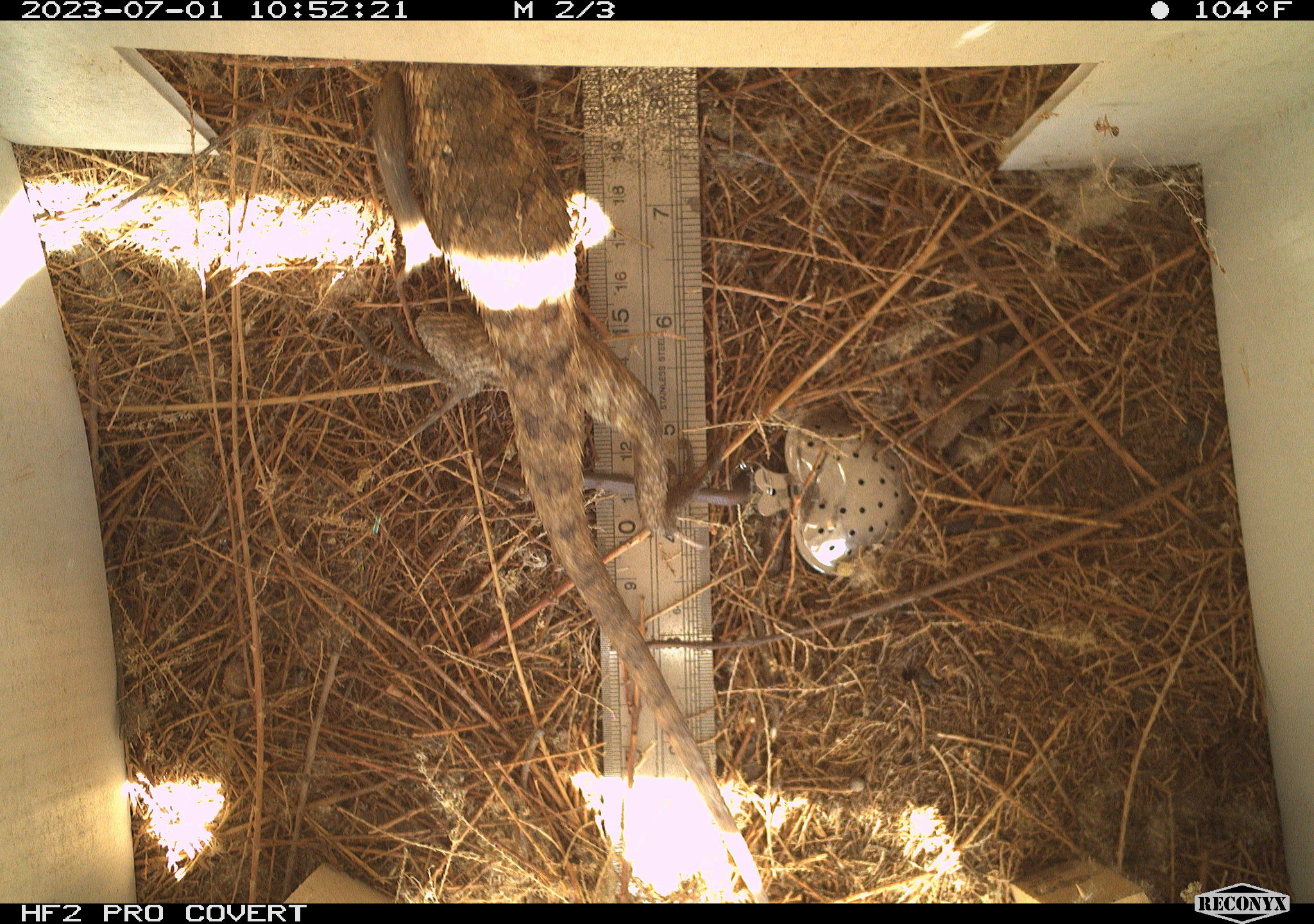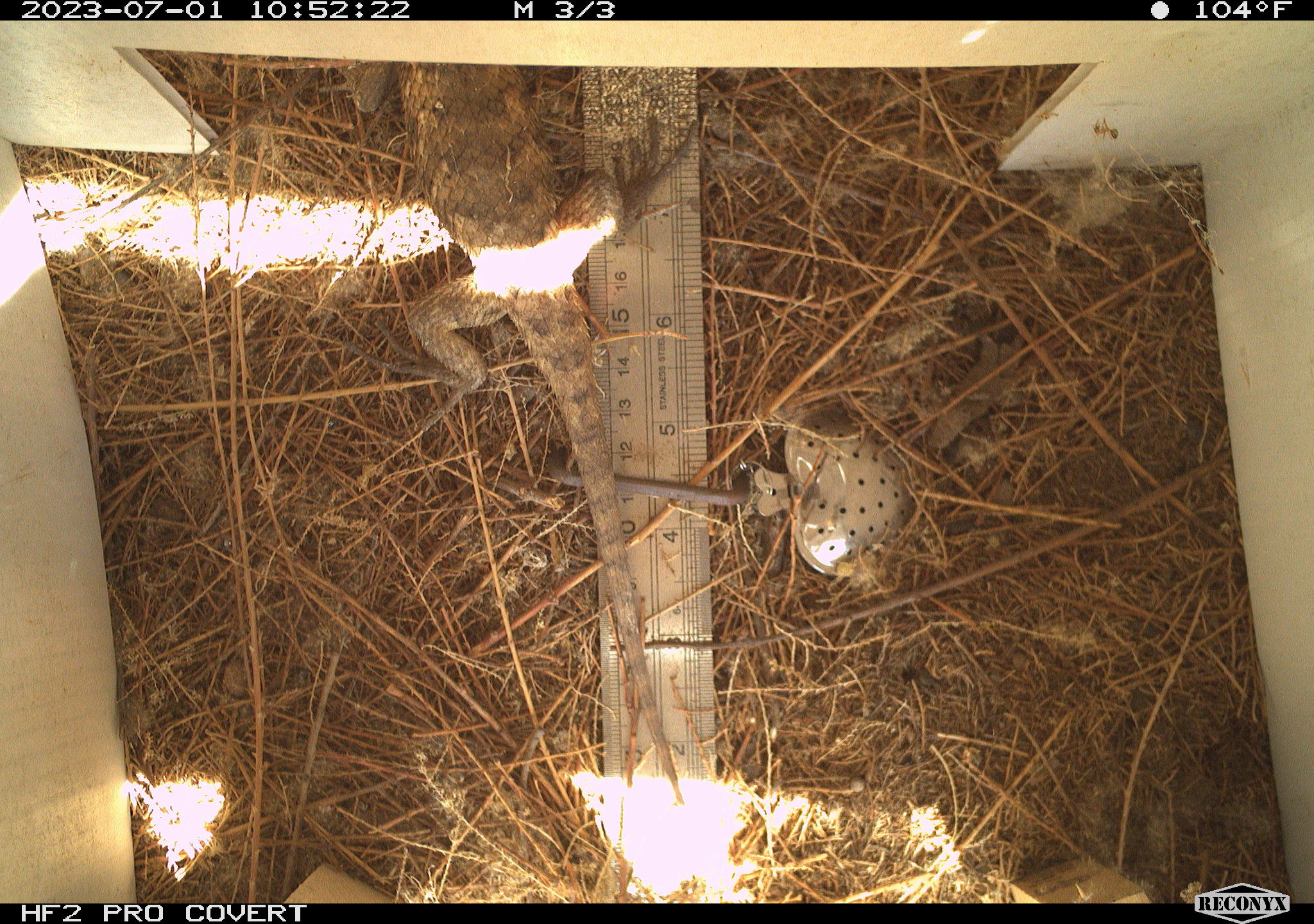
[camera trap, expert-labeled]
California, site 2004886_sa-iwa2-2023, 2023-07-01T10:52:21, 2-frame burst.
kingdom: Animalia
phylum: Chordata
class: Reptilia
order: Squamata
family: Phrynosomatidae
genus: Sceloporus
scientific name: Sceloporus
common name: spiny lizards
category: sceloporus species